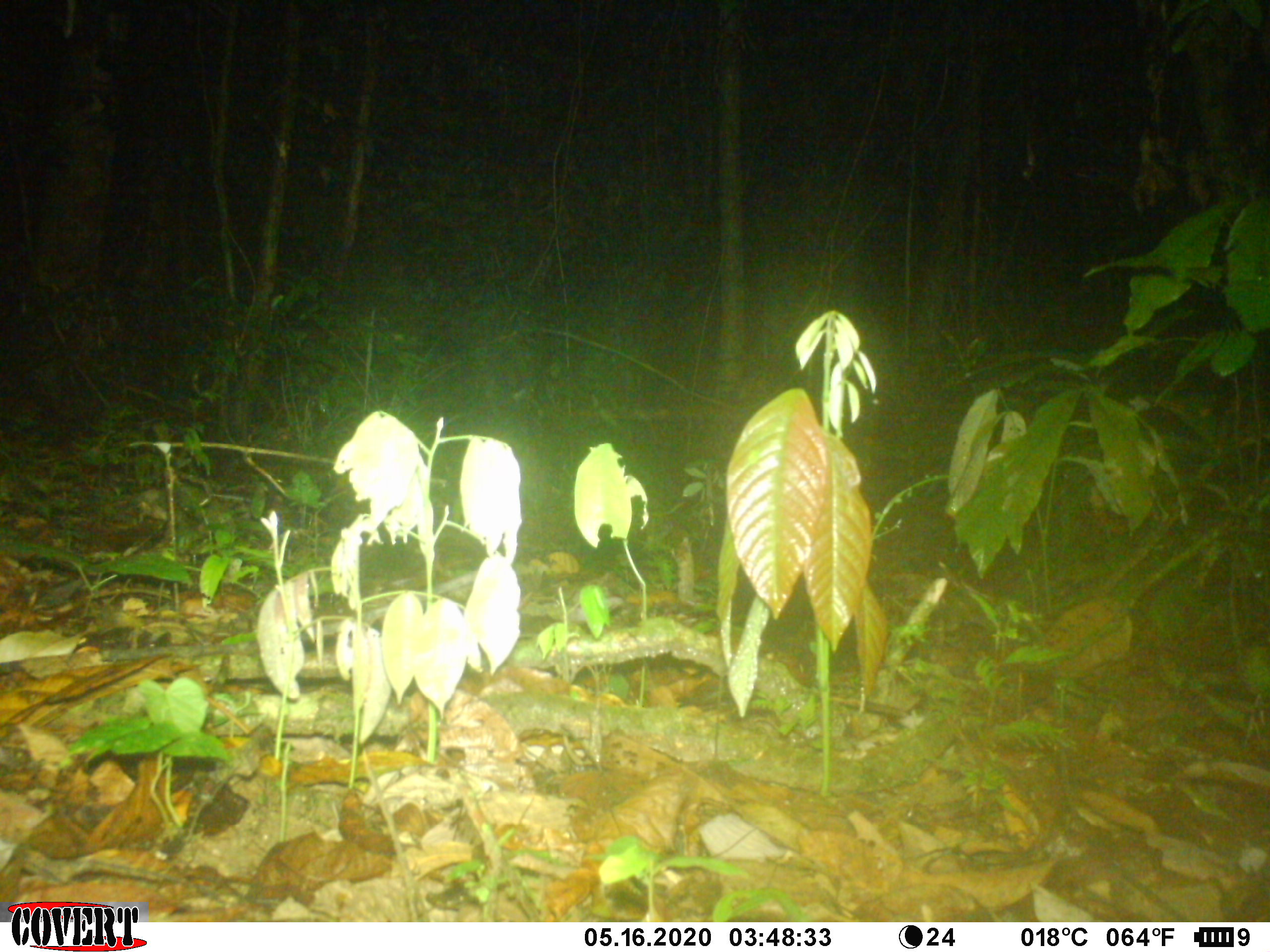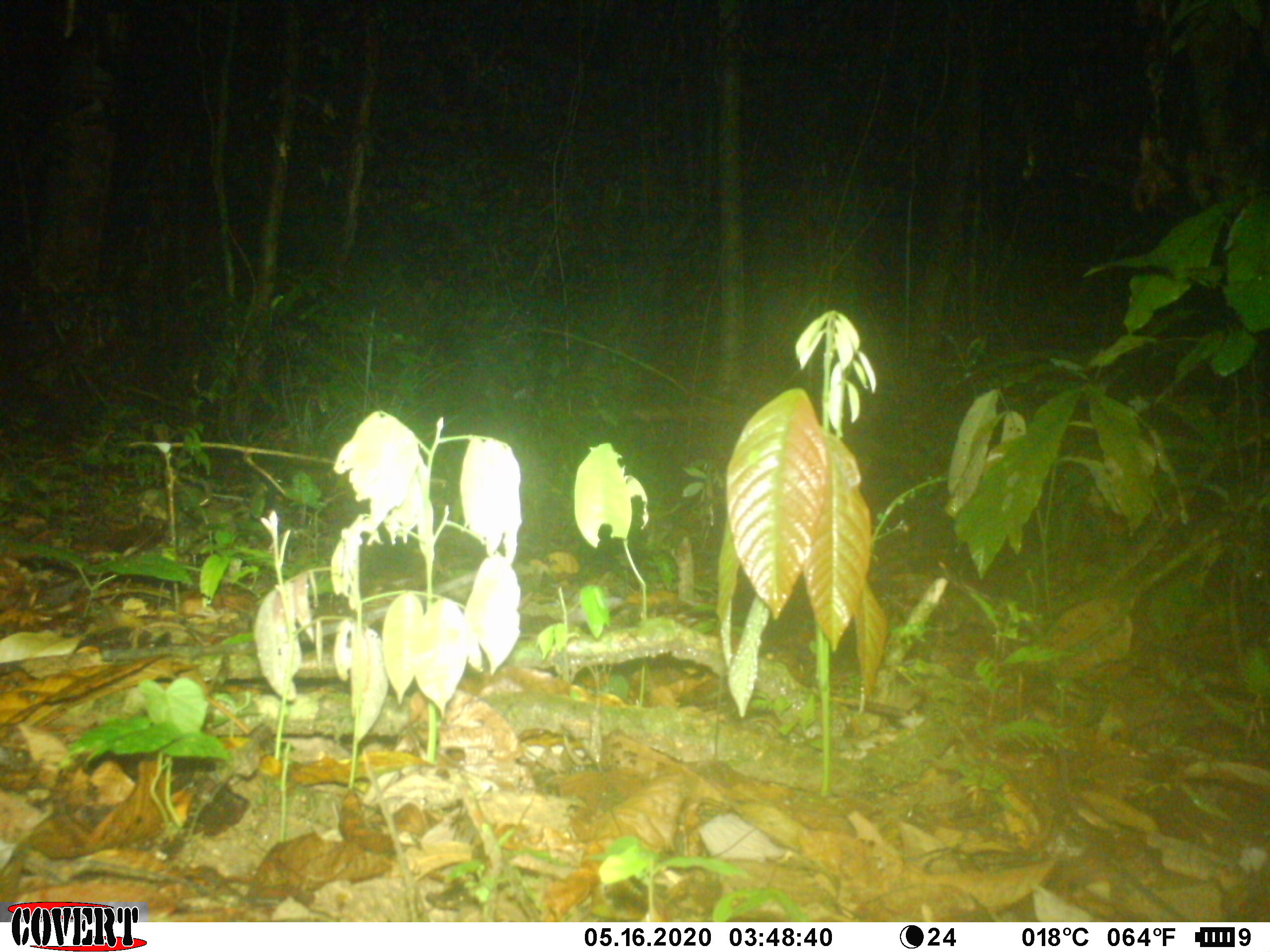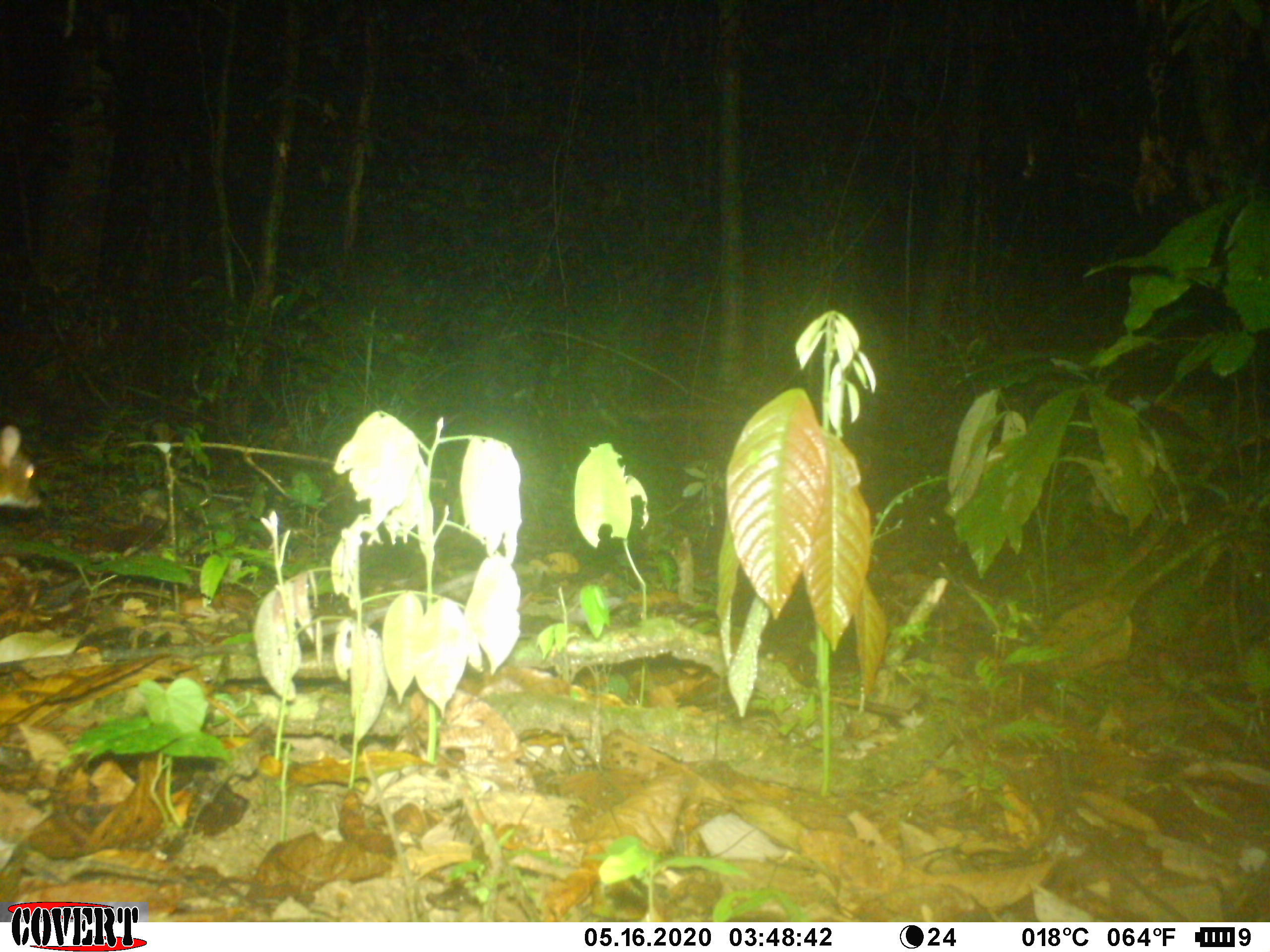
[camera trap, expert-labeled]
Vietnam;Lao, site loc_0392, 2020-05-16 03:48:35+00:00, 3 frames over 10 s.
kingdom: Animalia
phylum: Chordata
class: Mammalia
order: Artiodactyla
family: Tragulidae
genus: Moschiola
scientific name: Moschiola meminna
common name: chevrotain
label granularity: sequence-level